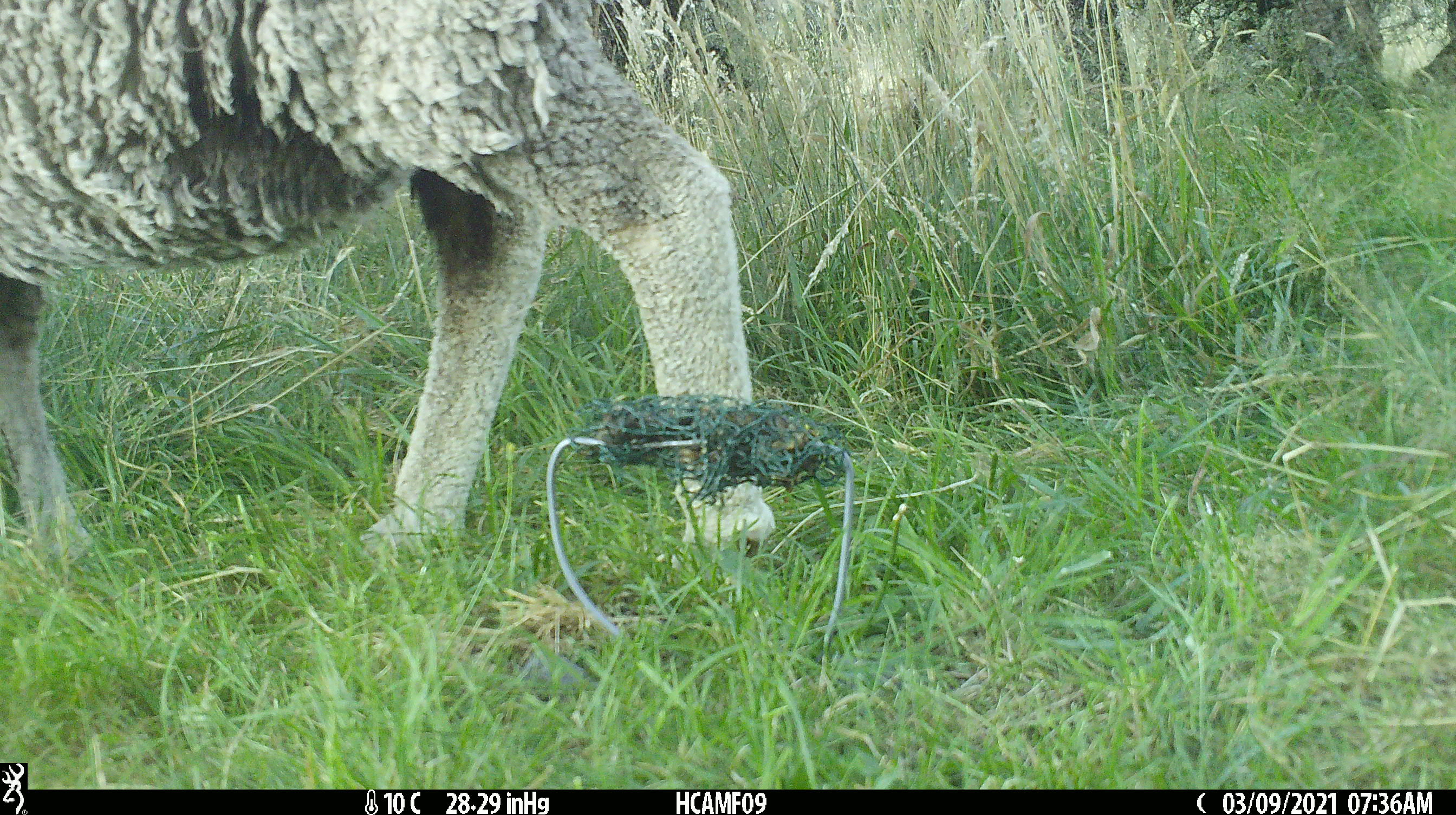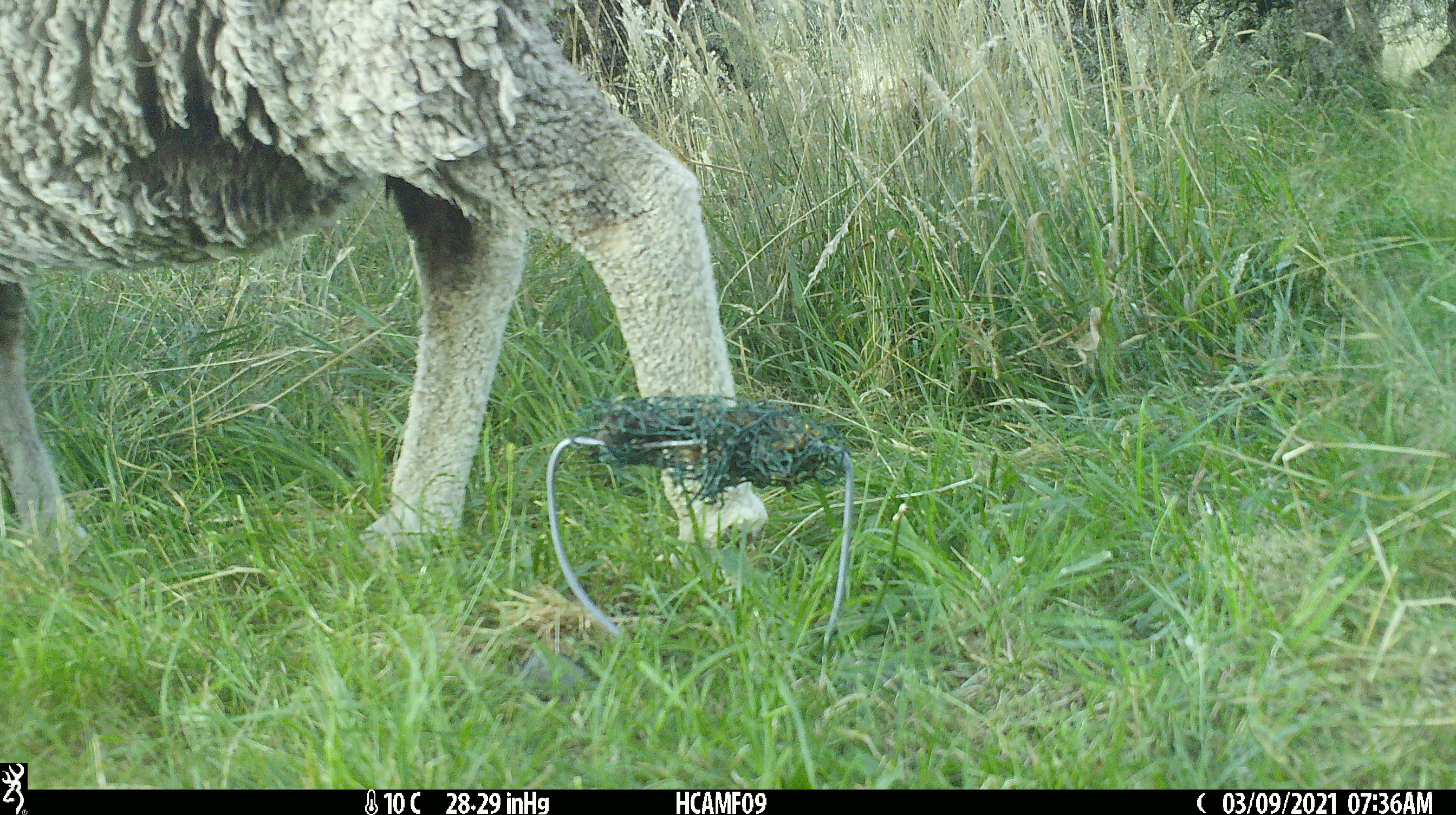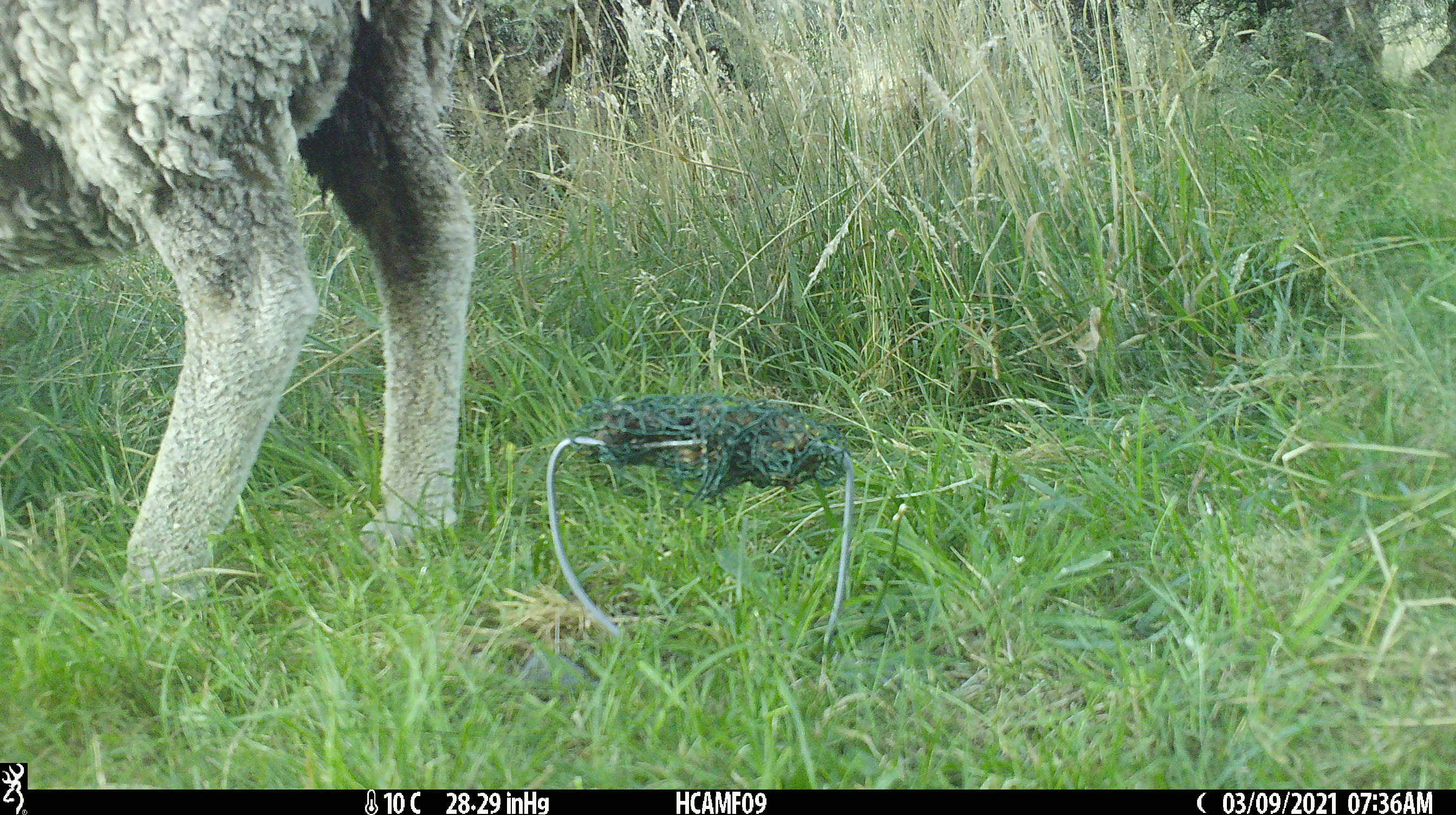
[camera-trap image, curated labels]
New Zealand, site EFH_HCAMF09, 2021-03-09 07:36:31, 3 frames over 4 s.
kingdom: Animalia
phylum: Chordata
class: Mammalia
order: Artiodactyla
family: Bovidae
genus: Ovis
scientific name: Ovis aries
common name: domestic sheep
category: sheep